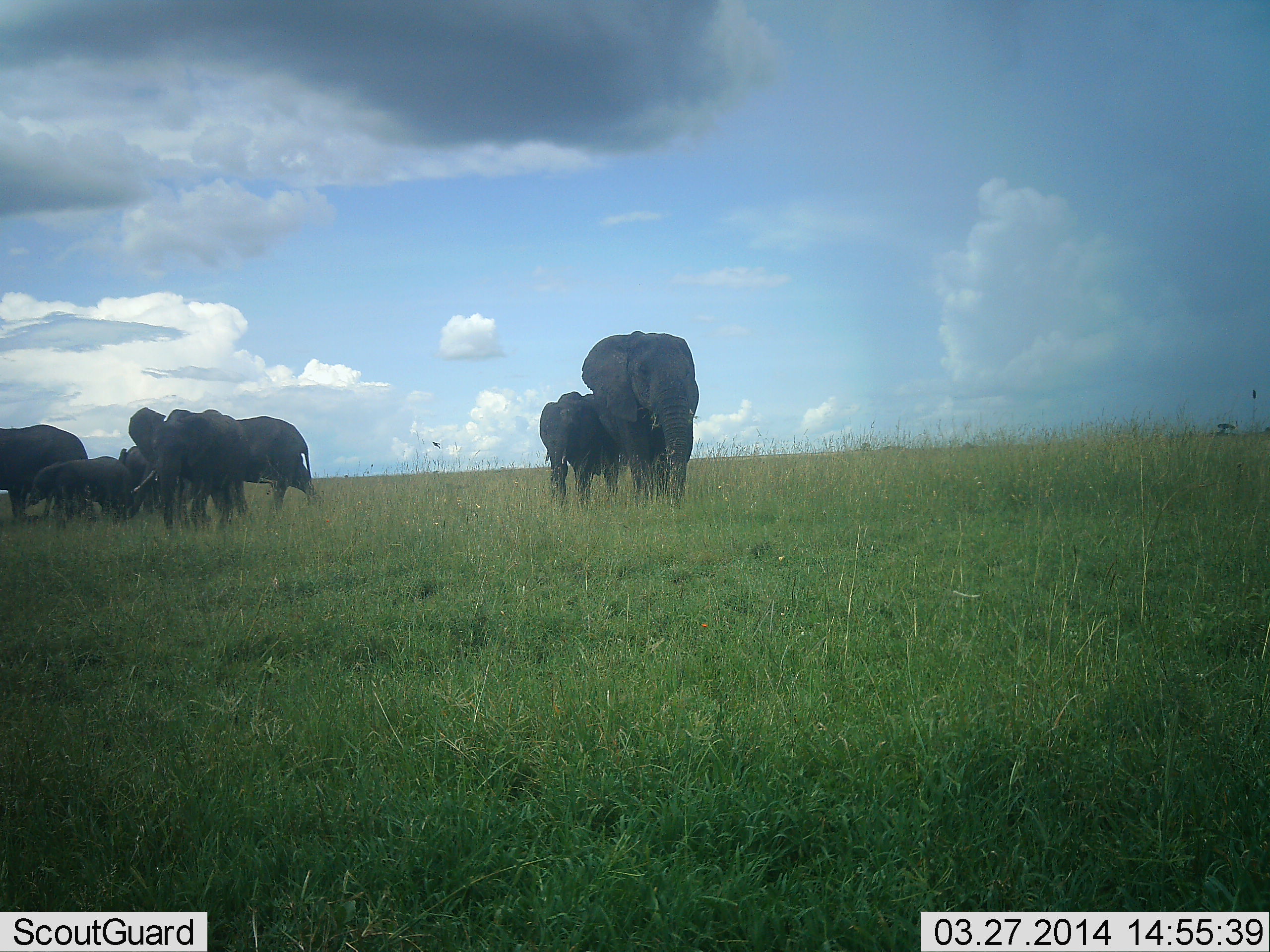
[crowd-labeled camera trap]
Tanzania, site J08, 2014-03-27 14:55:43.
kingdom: Animalia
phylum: Chordata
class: Mammalia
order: Proboscidea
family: Elephantidae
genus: Loxodonta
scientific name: Loxodonta africana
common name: african bush elephant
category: elephant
Elephant (african bush elephant) (Loxodonta africana), count 7. Behavior (volunteer vote fractions): standing 70%, resting 0%, moving 40%, interacting 0%. Young present (vote fraction): 70%. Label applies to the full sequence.